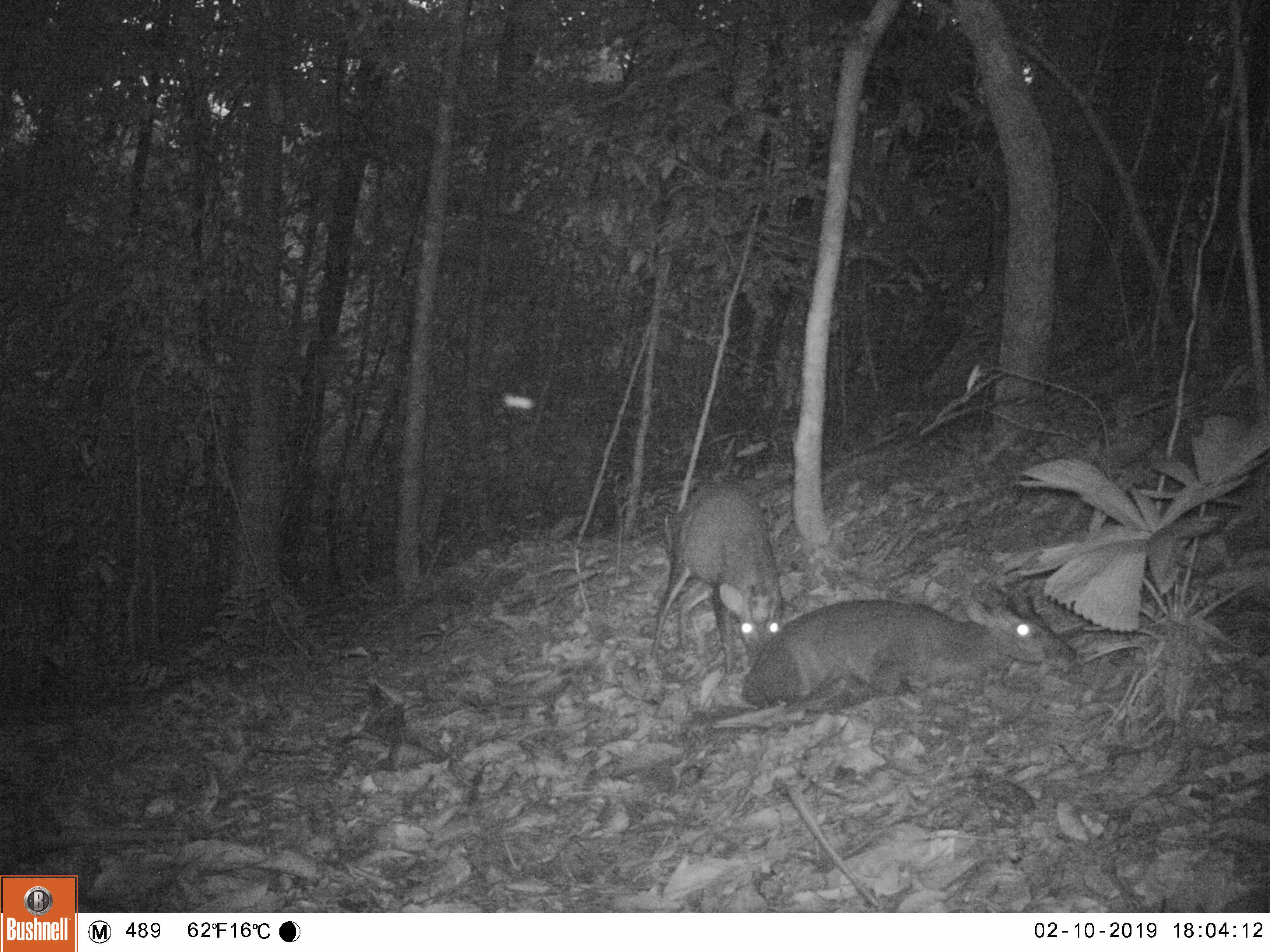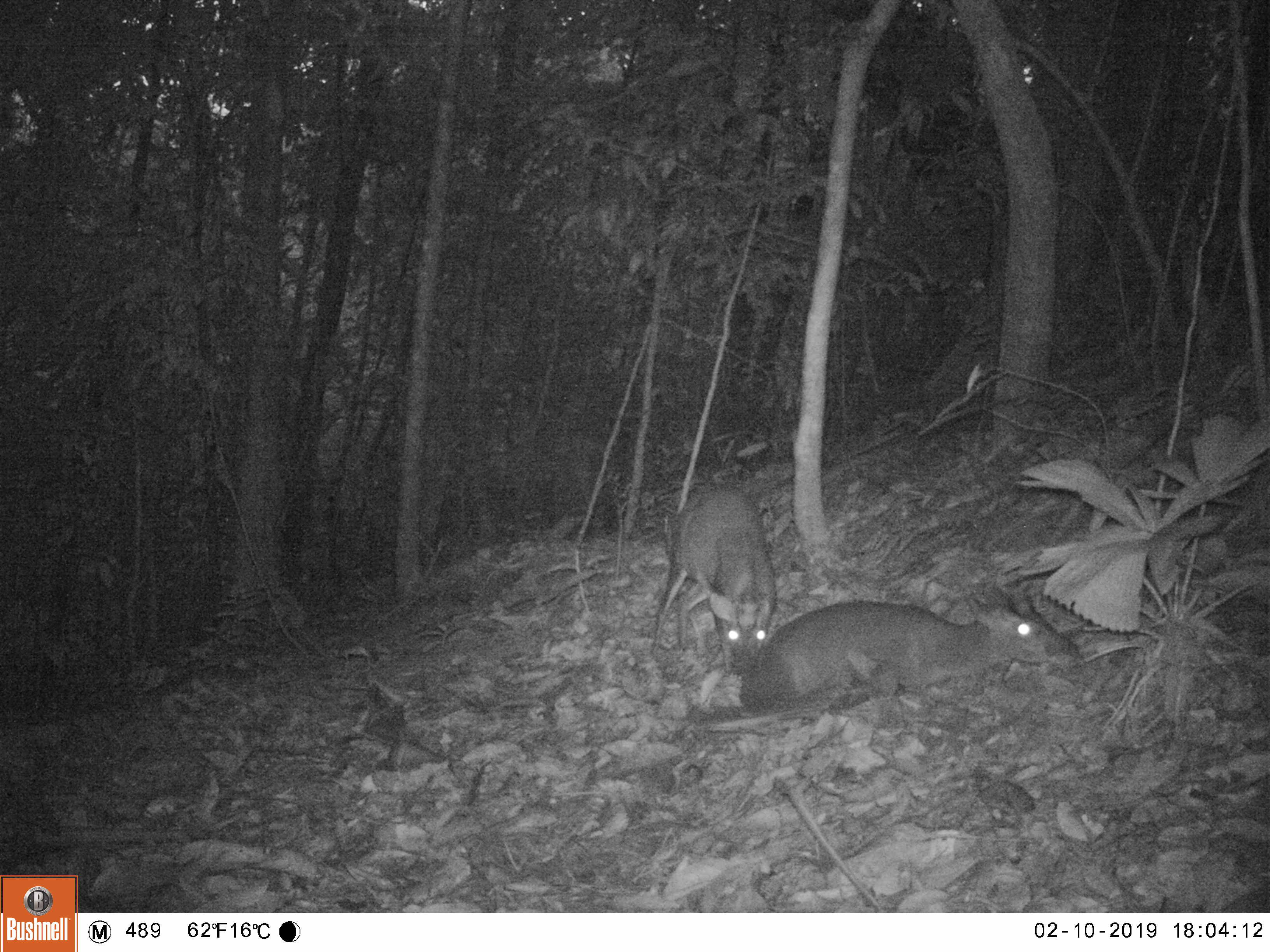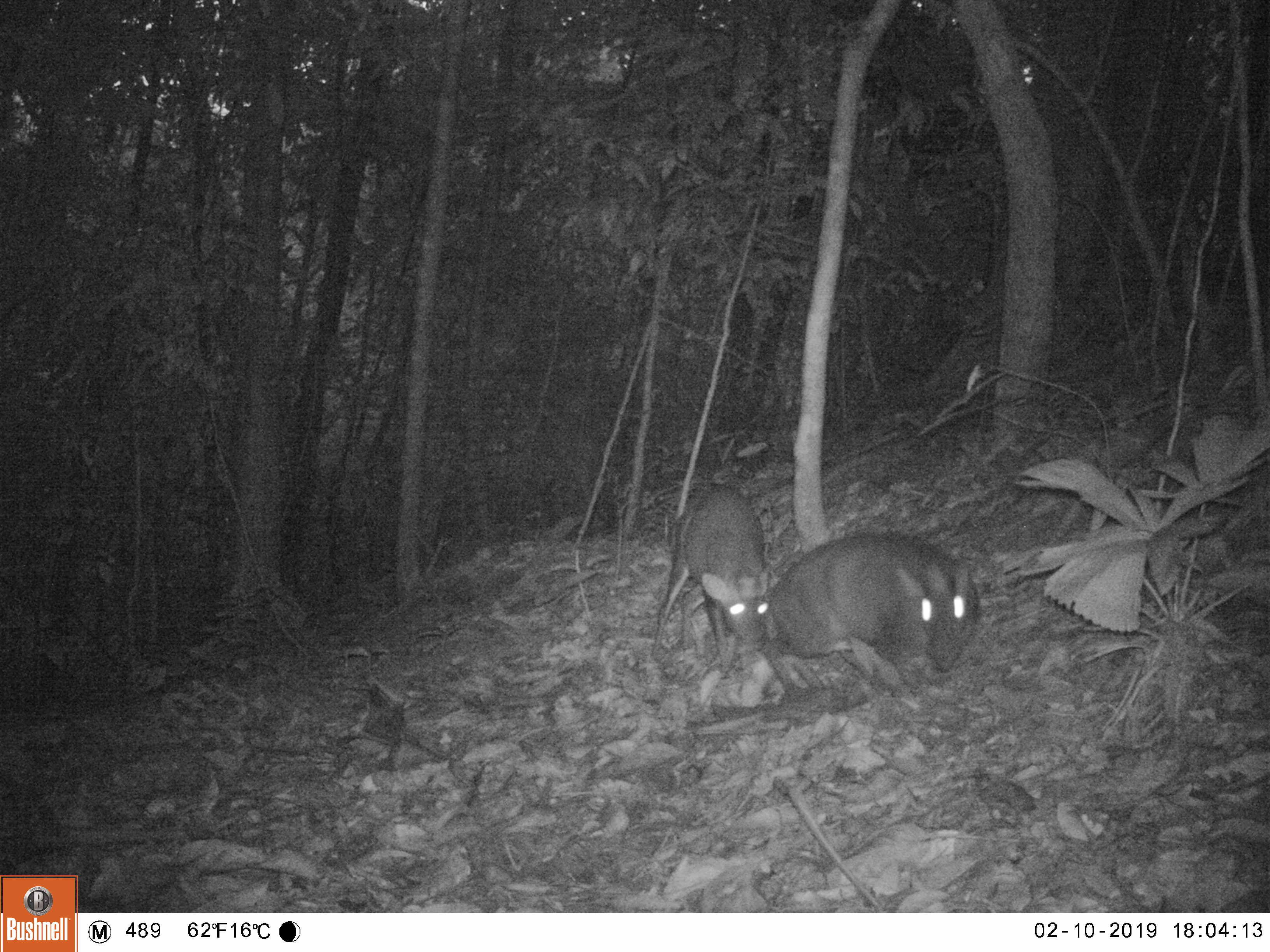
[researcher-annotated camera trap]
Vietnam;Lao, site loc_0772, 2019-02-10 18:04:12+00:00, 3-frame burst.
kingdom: Animalia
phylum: Chordata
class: Mammalia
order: Artiodactyla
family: Cervidae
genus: Muntiacus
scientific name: Muntiacus rooseveltorum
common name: roosevelt's muntjac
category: roosevelts muntjac group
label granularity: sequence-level